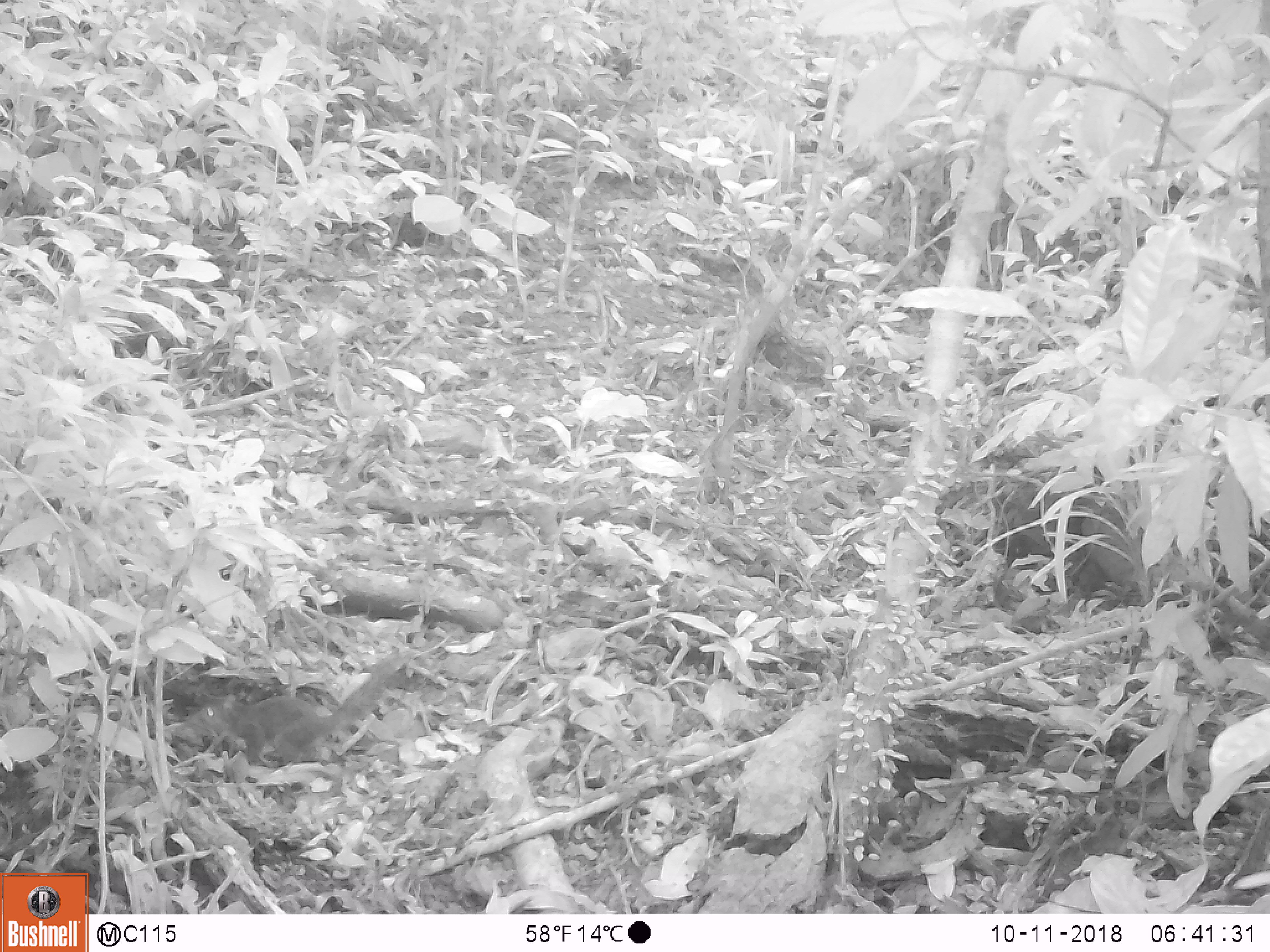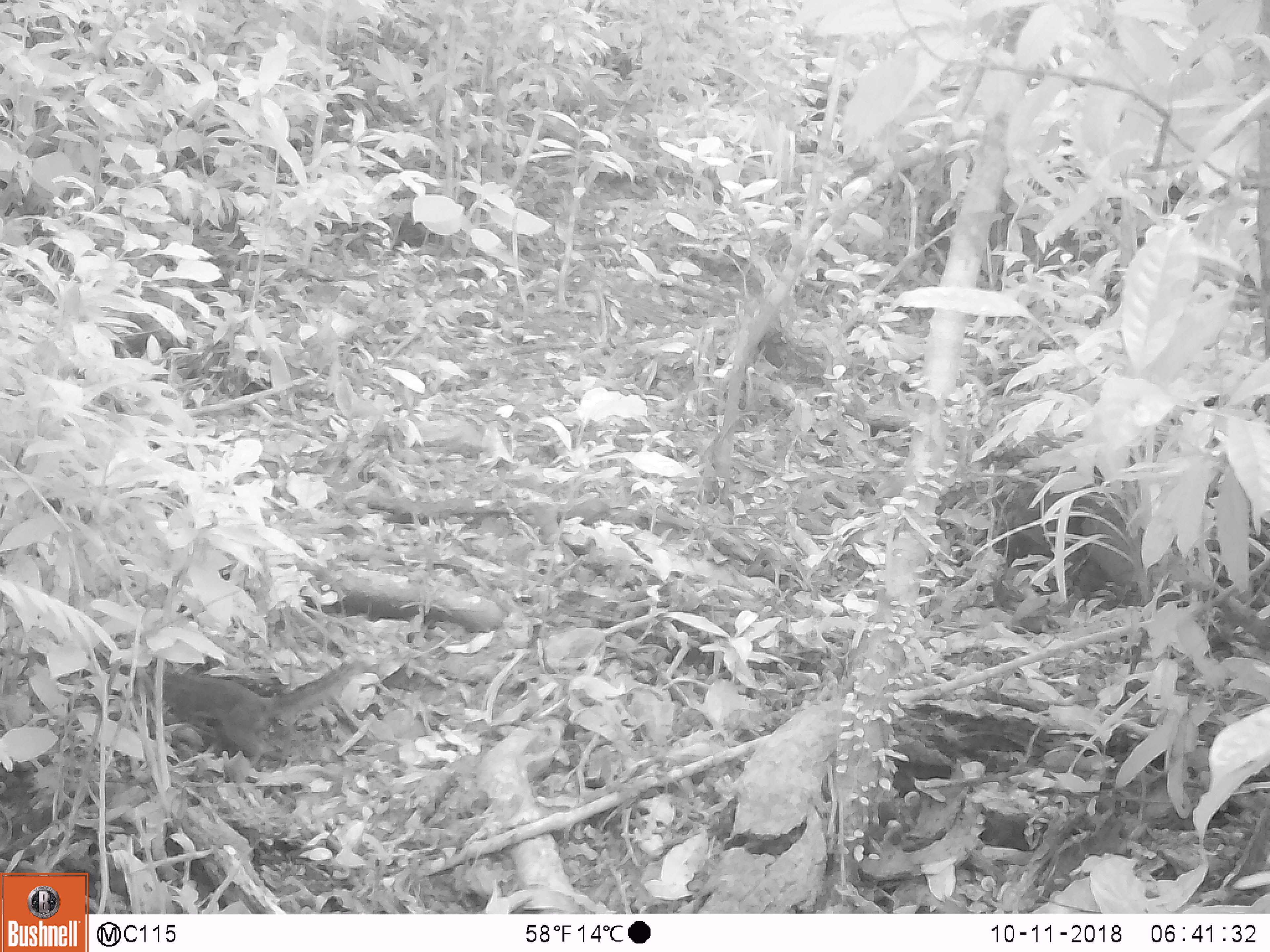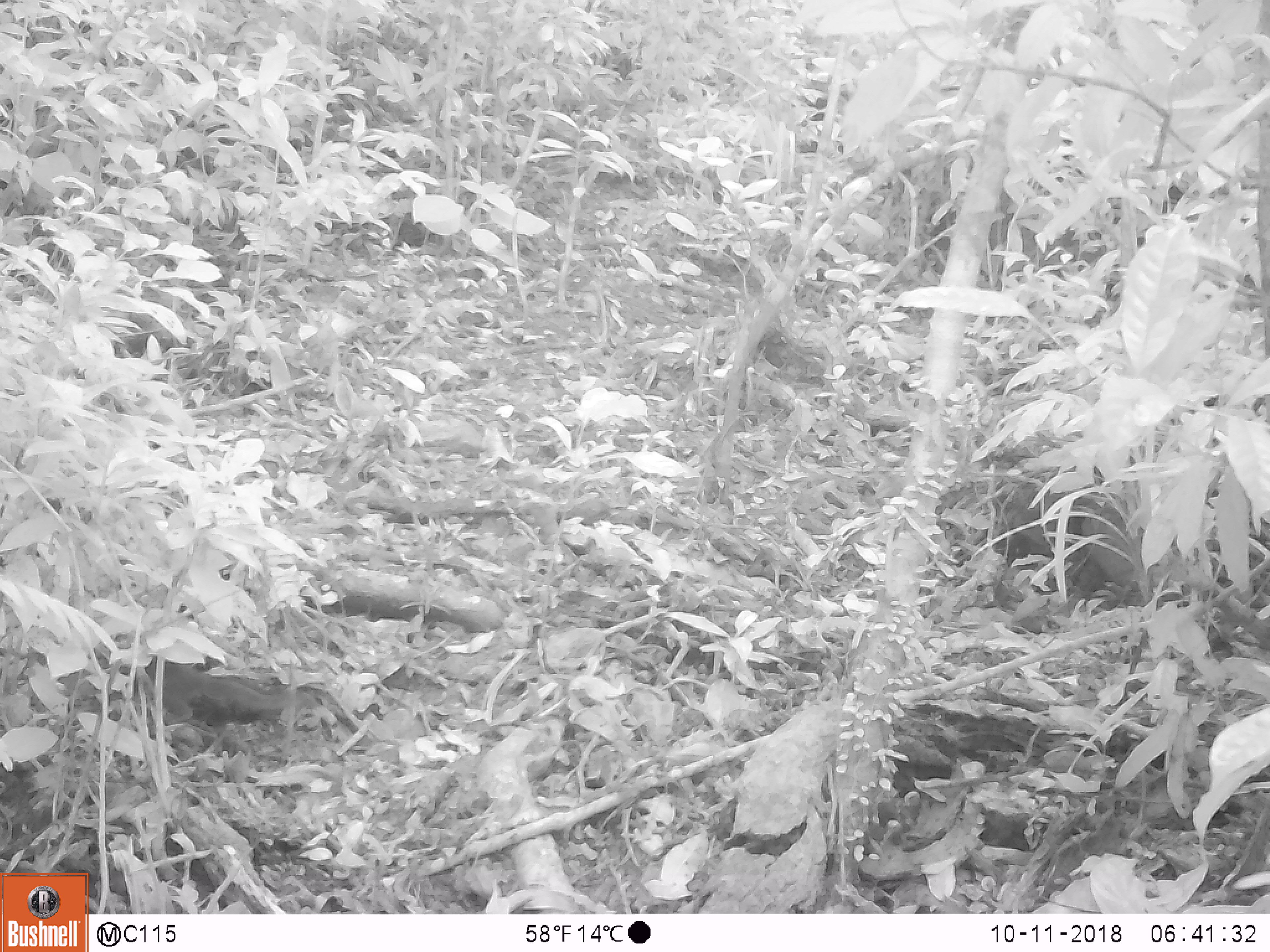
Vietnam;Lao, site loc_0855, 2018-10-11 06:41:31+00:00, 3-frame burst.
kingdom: Animalia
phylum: Chordata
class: Mammalia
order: Rodentia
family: Sciuridae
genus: Dremomys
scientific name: Dremomys rufigenis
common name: red-cheeked squirrel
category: red cheeked squirrel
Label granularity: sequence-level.